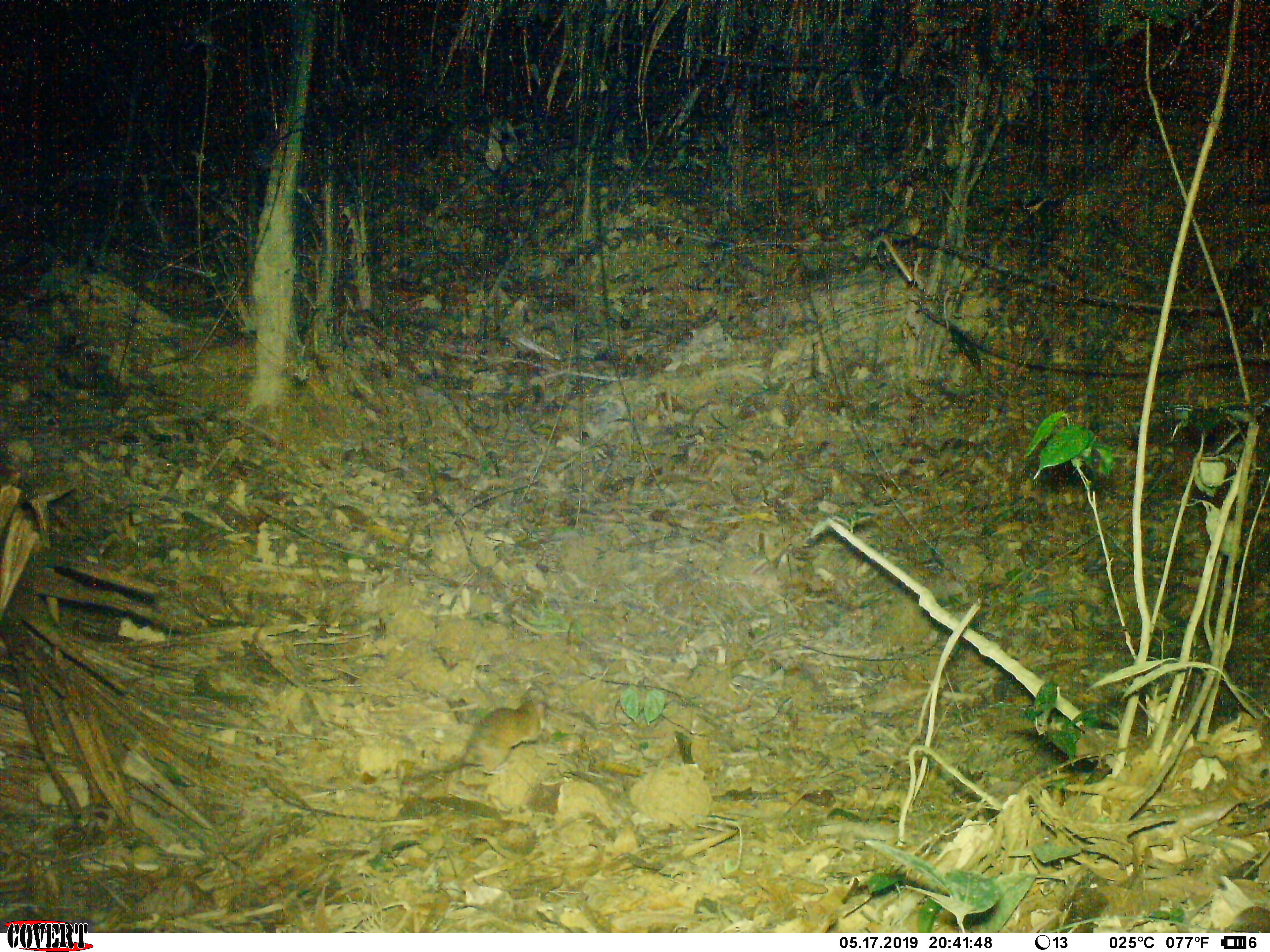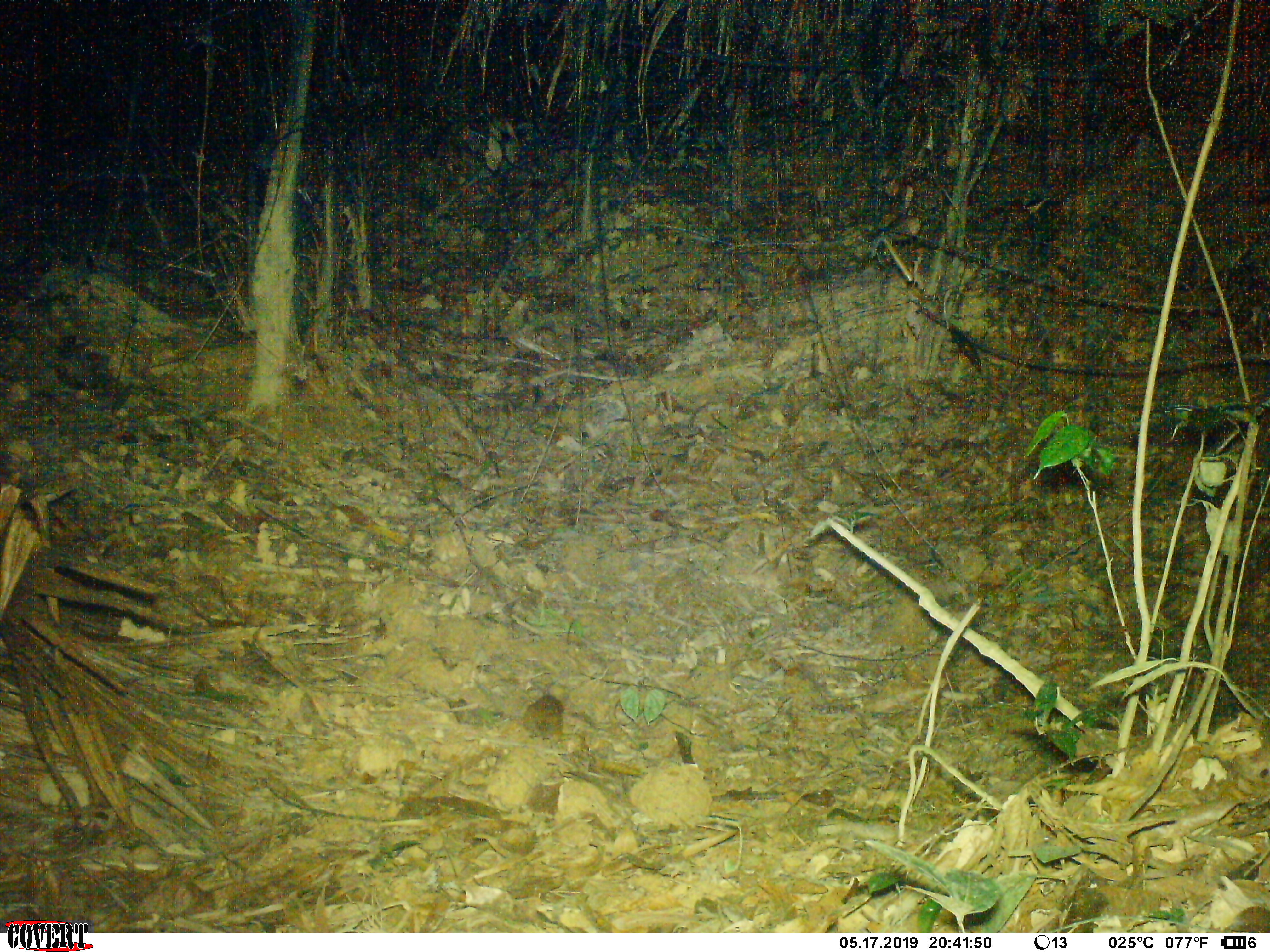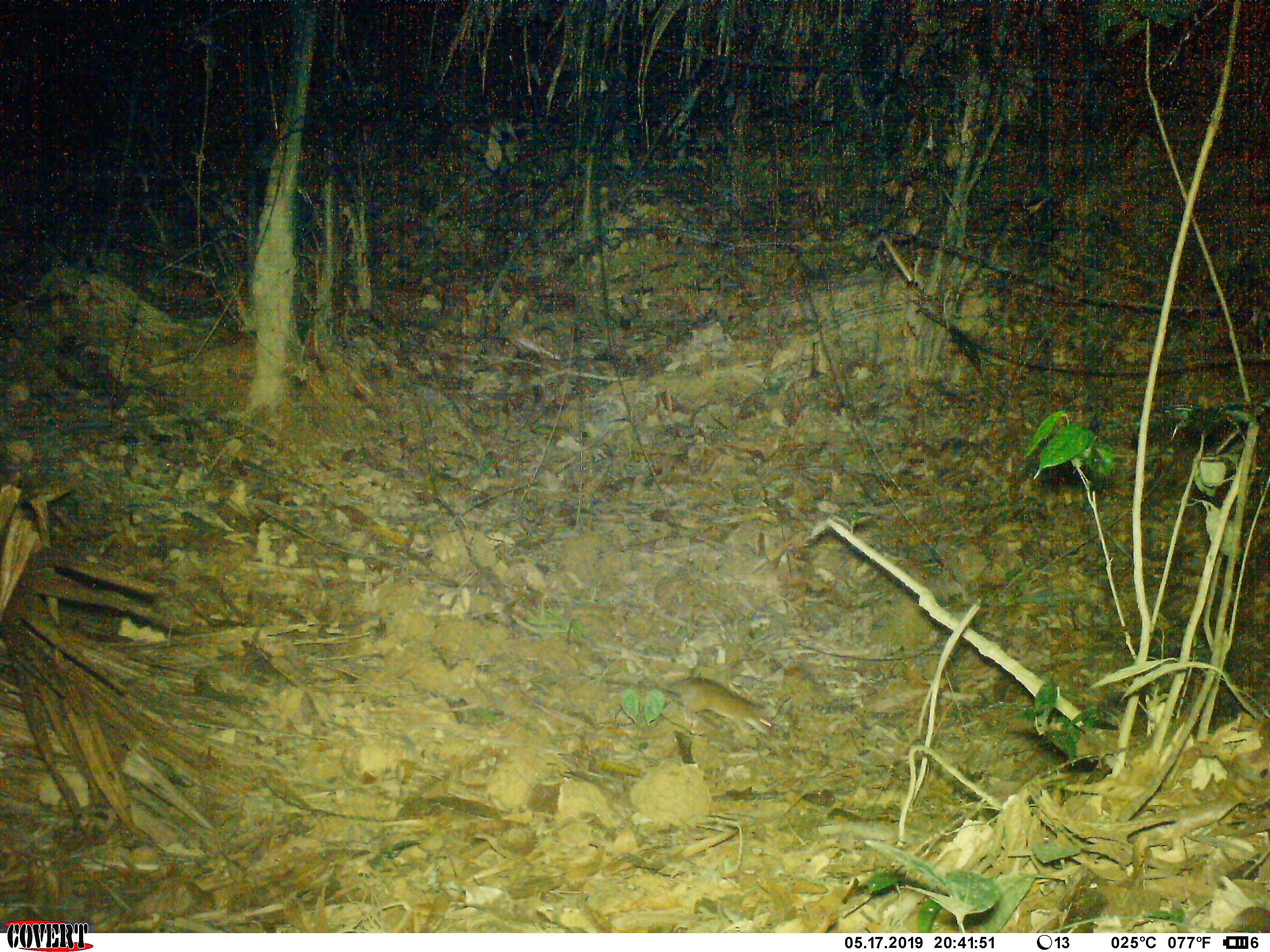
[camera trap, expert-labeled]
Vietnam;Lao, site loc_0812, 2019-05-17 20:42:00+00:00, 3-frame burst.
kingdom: Animalia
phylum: Chordata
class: Mammalia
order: Rodentia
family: Muridae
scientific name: Muridae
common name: old-world mice and rats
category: unidentified murid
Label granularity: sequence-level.